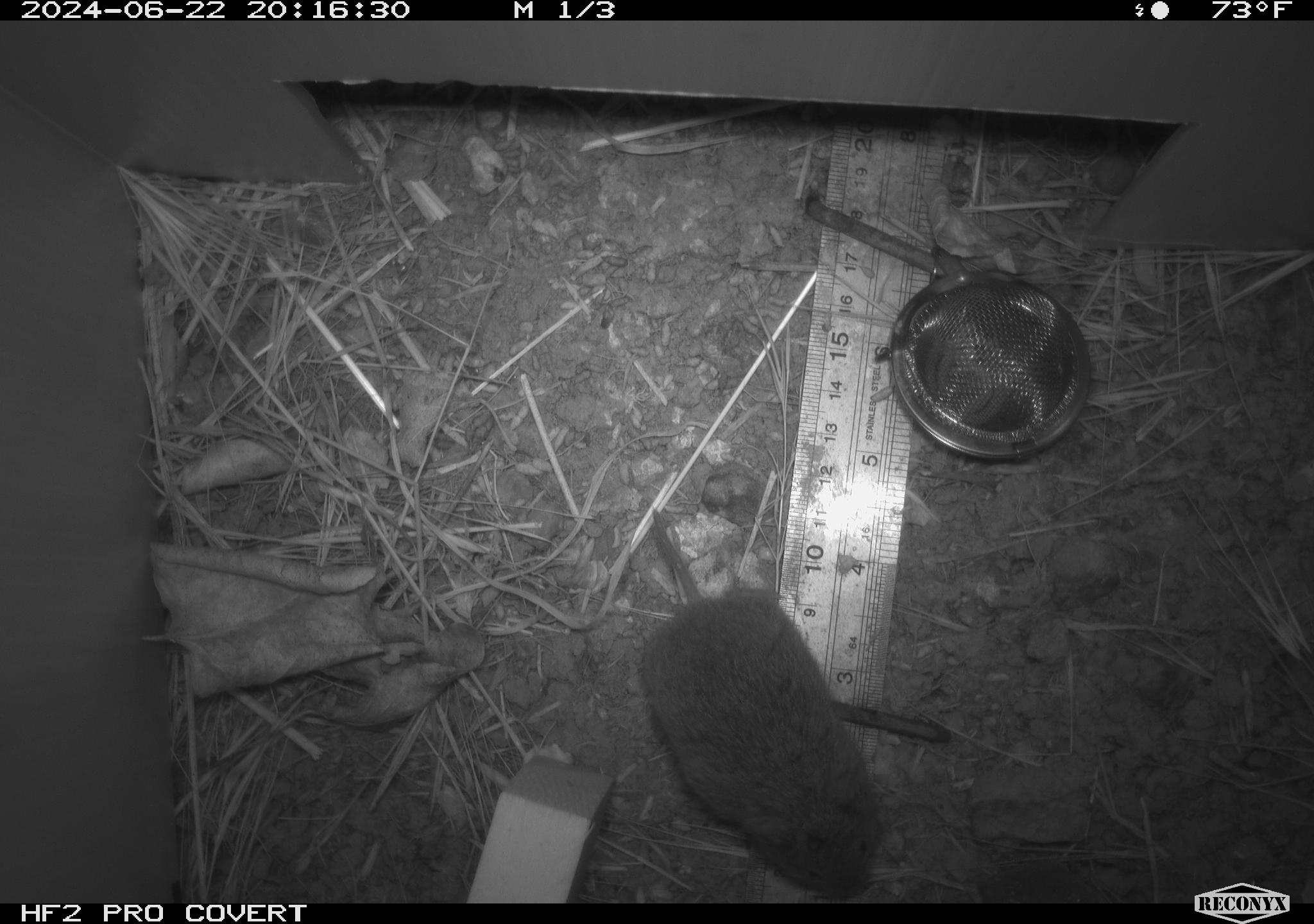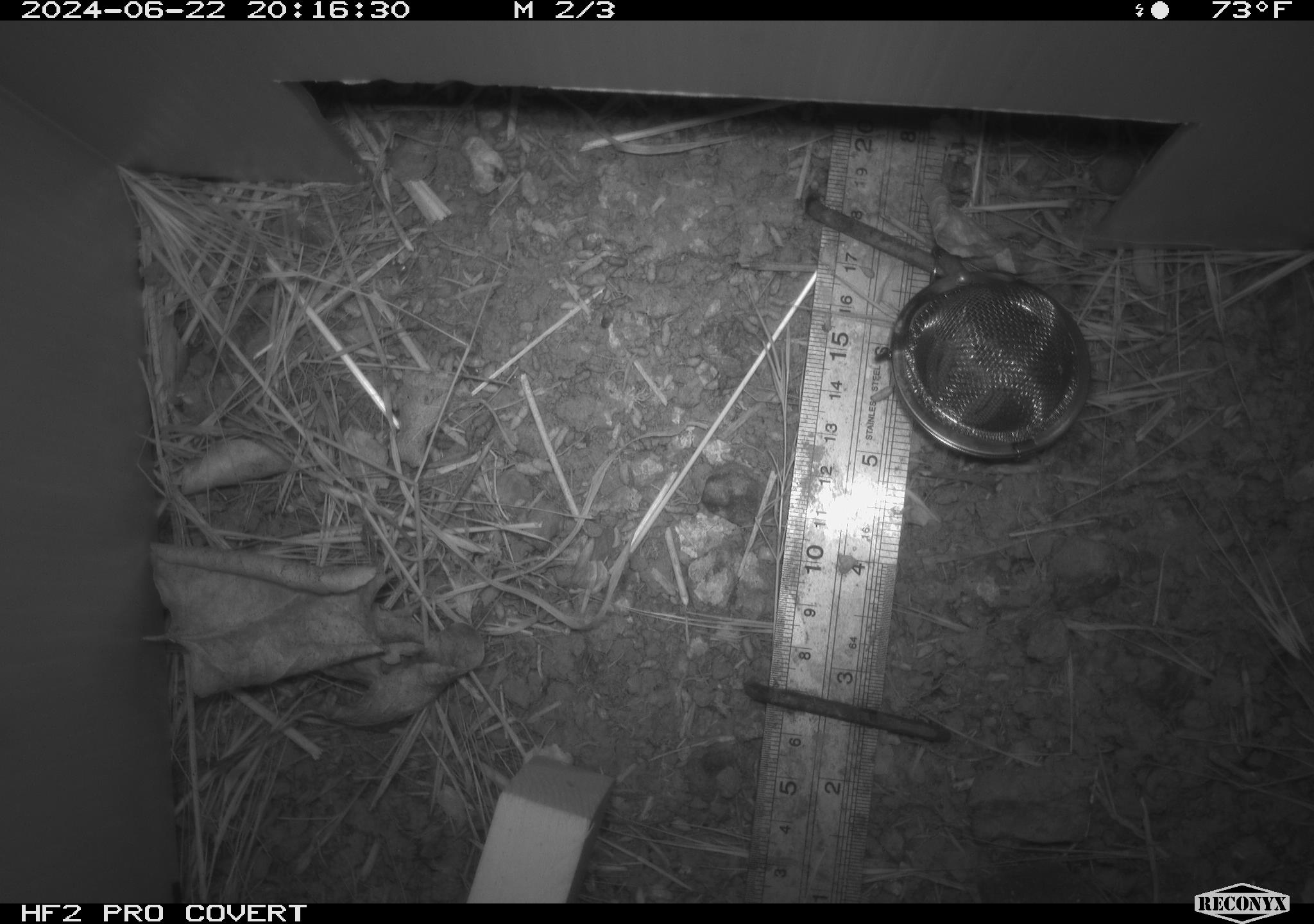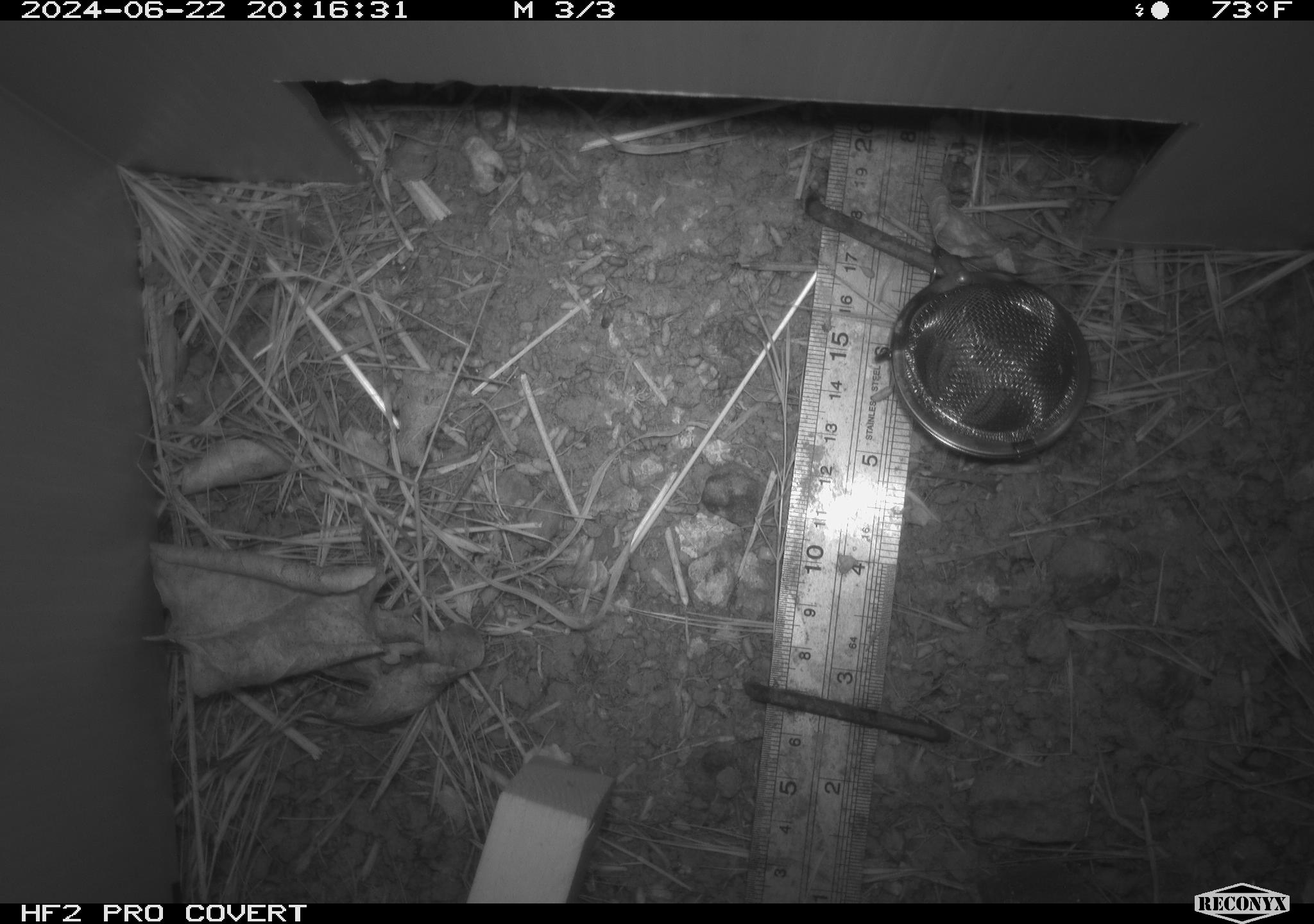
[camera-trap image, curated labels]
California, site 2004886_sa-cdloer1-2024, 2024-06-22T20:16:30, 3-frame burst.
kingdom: Animalia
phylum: Chordata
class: Mammalia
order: Rodentia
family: Cricetidae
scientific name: Arvicolinae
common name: voles, lemmings, and muskrats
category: arvicolinae subfamily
Arvicolinae subfamily (voles, lemmings, and muskrats) (Arvicolinae).